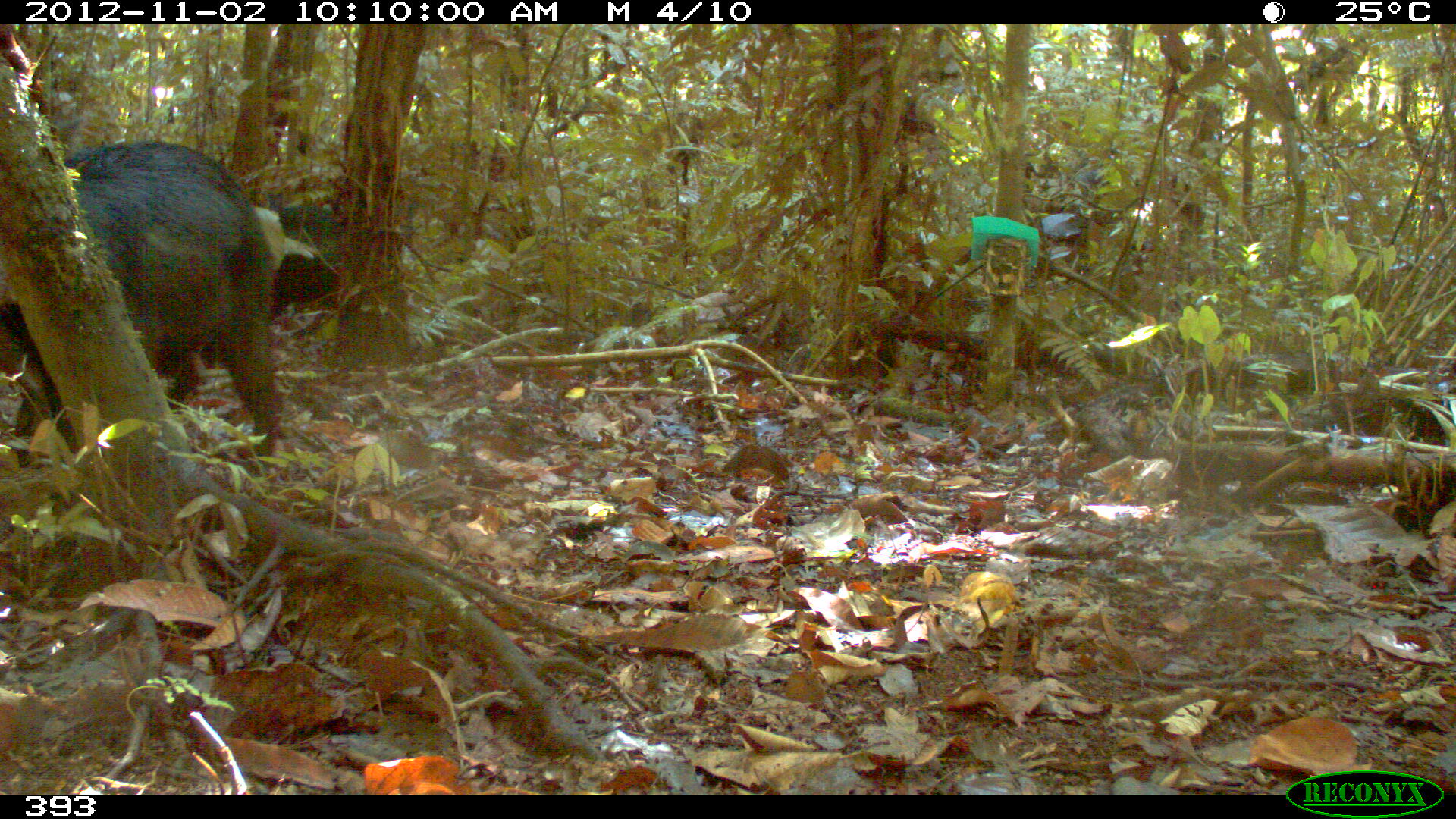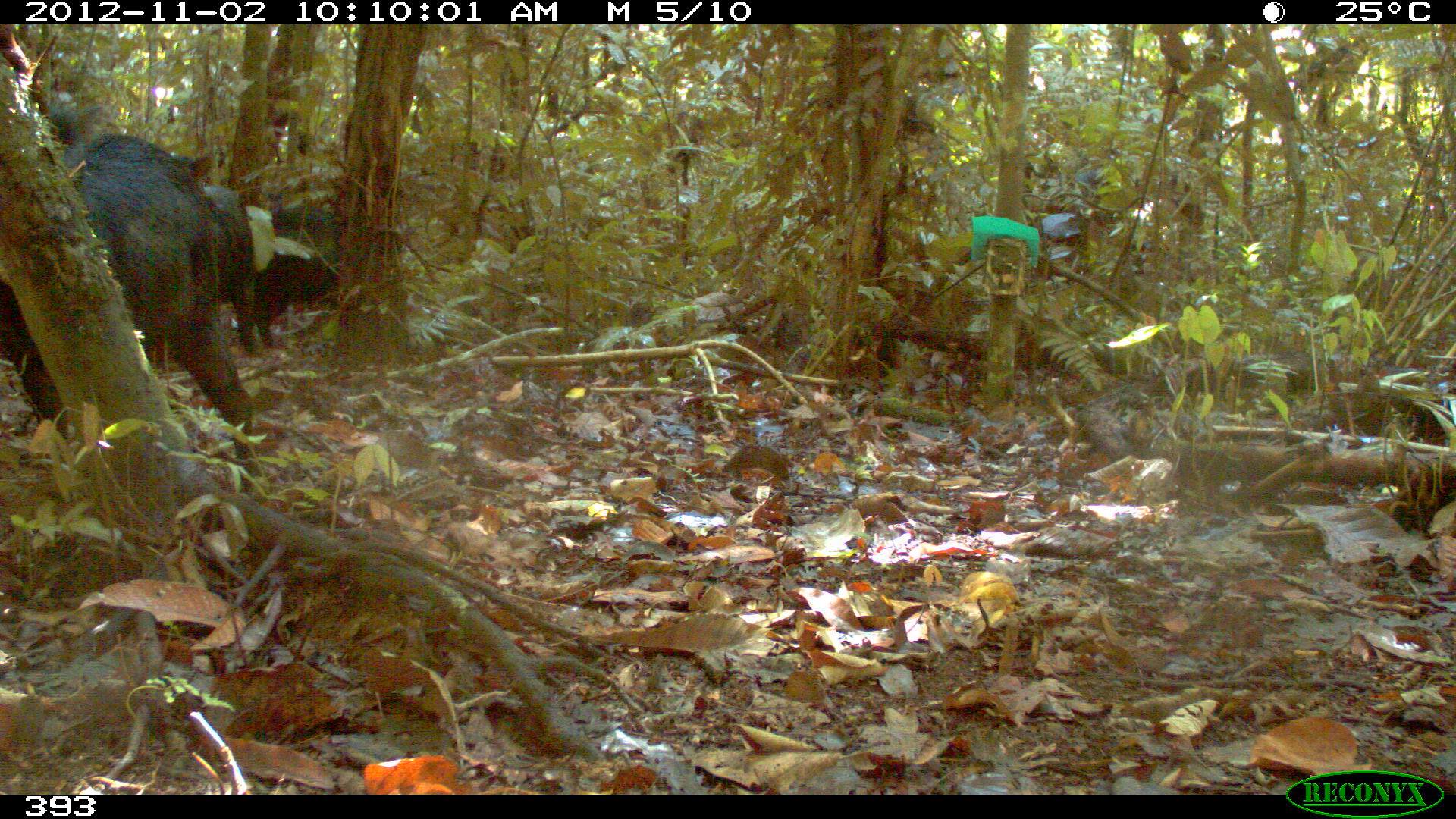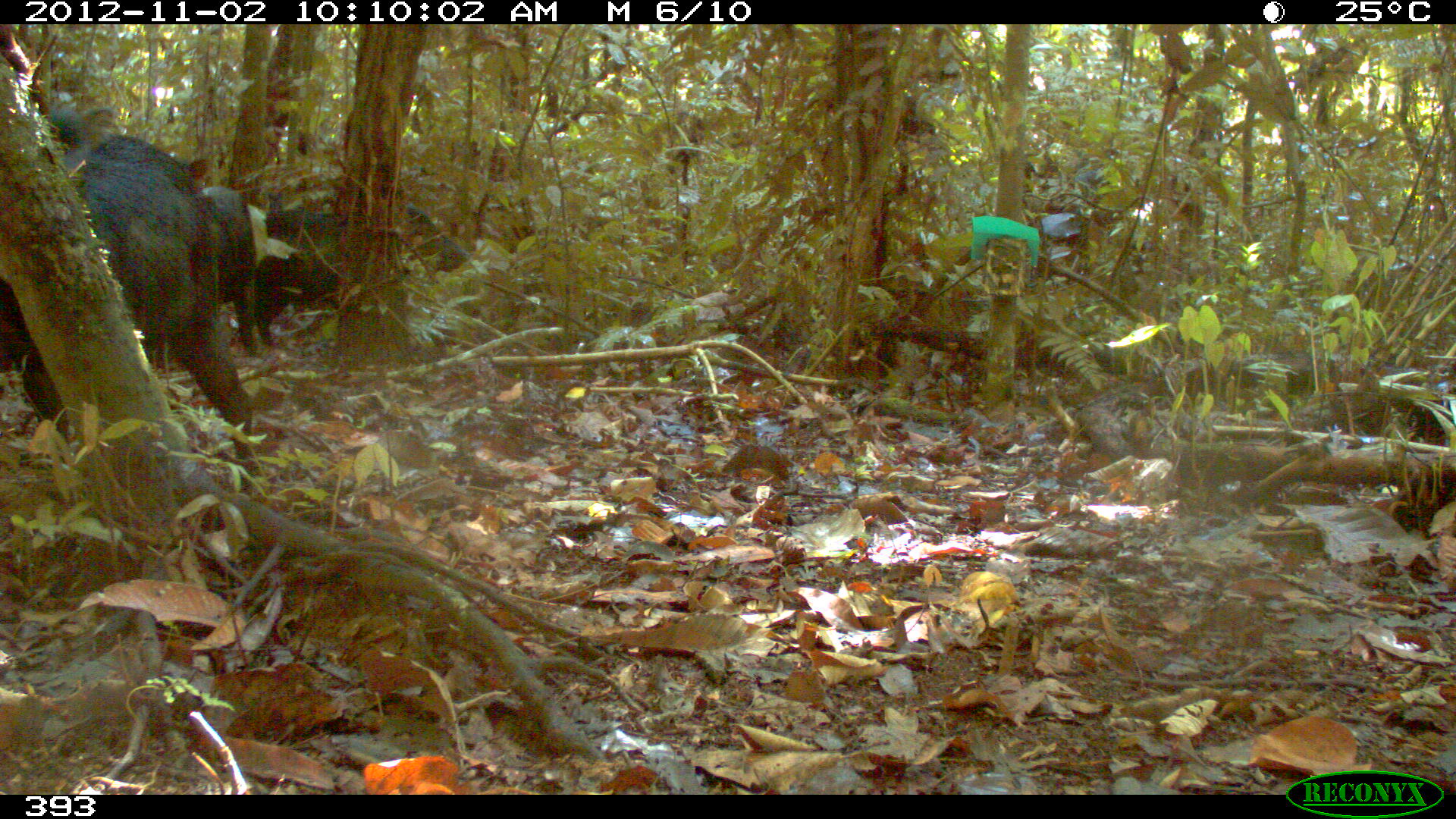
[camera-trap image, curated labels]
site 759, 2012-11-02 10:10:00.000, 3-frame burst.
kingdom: Animalia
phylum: Chordata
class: Mammalia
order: Artiodactyla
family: Tayassuidae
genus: Tayassu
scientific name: Tayassu pecari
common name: white-lipped peccary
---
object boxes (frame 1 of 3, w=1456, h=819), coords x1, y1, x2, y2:
tayassu pecari: 0, 139, 285, 465; 258, 193, 340, 323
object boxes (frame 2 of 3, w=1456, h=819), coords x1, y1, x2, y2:
tayassu pecari: 0, 103, 261, 479; 253, 179, 341, 348; 173, 179, 251, 355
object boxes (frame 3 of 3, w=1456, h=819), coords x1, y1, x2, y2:
tayassu pecari: 0, 105, 252, 492; 254, 192, 469, 345; 175, 183, 251, 357